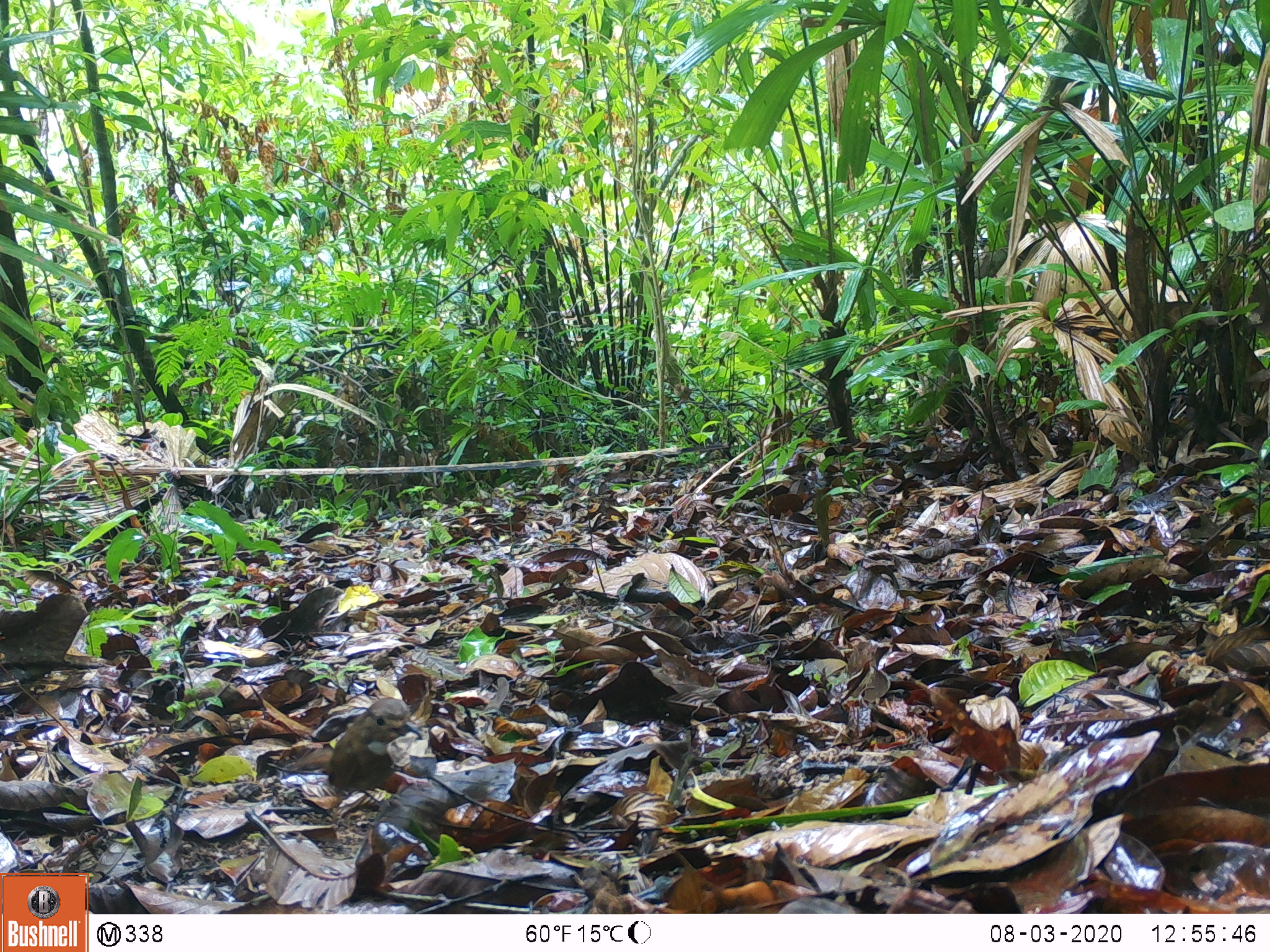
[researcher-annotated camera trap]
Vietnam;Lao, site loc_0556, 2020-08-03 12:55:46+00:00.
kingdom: Animalia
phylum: Chordata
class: Aves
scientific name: Aves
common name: bird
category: unidentified bird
Unidentified bird (bird) (Aves). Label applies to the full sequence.